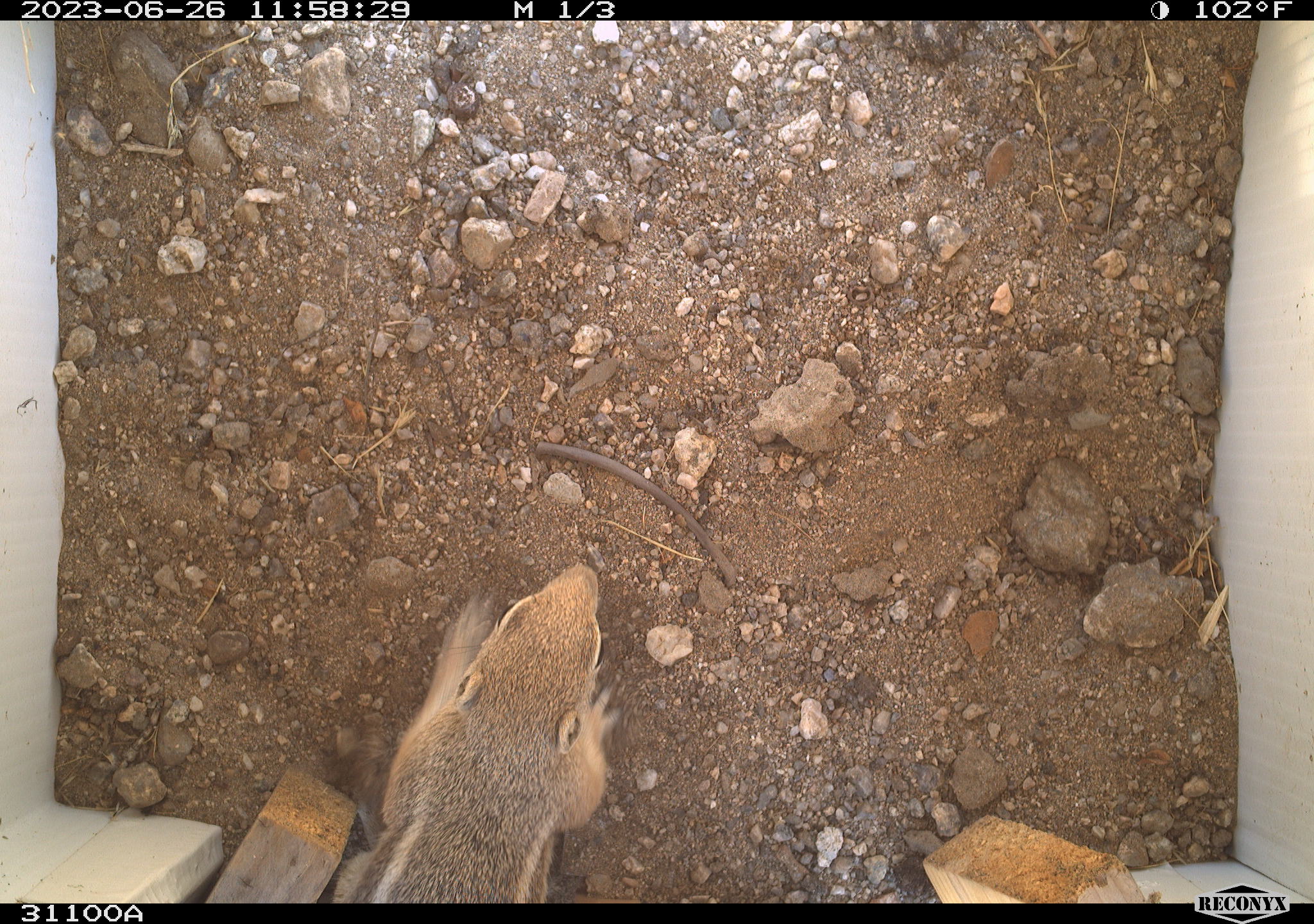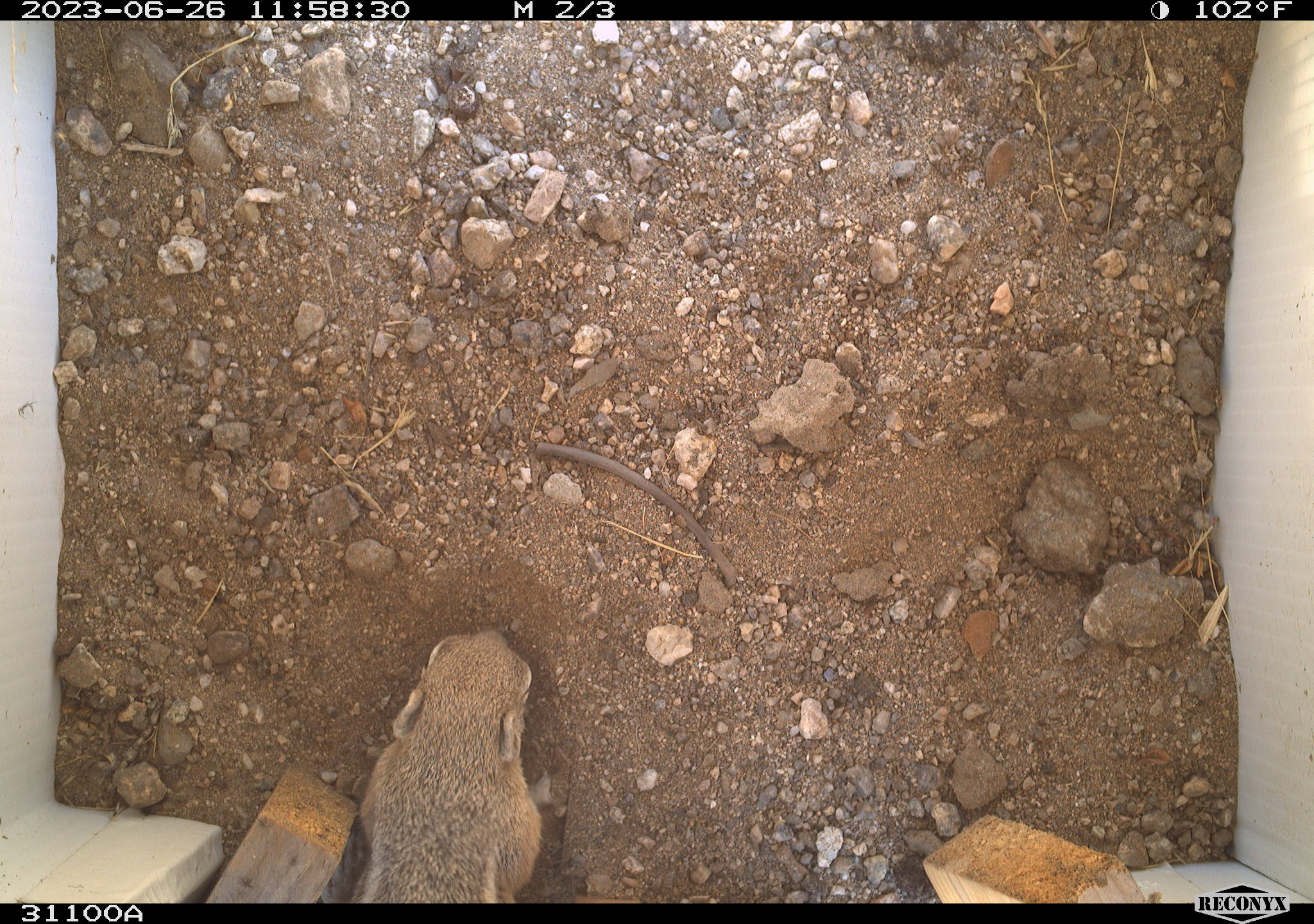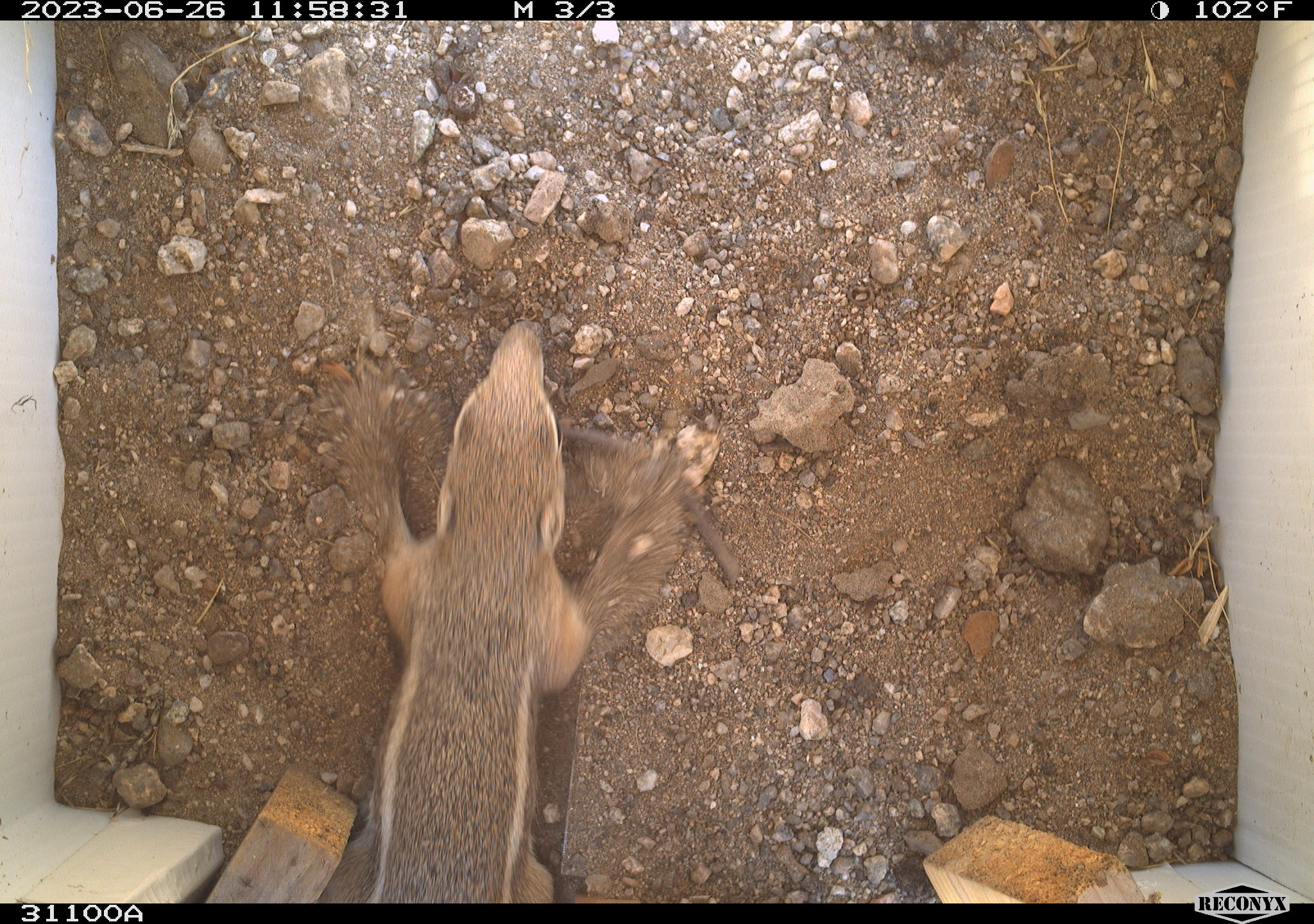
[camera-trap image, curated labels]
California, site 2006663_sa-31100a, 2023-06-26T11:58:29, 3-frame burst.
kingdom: Animalia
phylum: Chordata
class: Mammalia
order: Rodentia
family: Sciuridae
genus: Ammospermophilus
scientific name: Ammospermophilus leucurus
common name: white-tailed antelope squirrel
White-tailed antelope squirrel (Ammospermophilus leucurus).